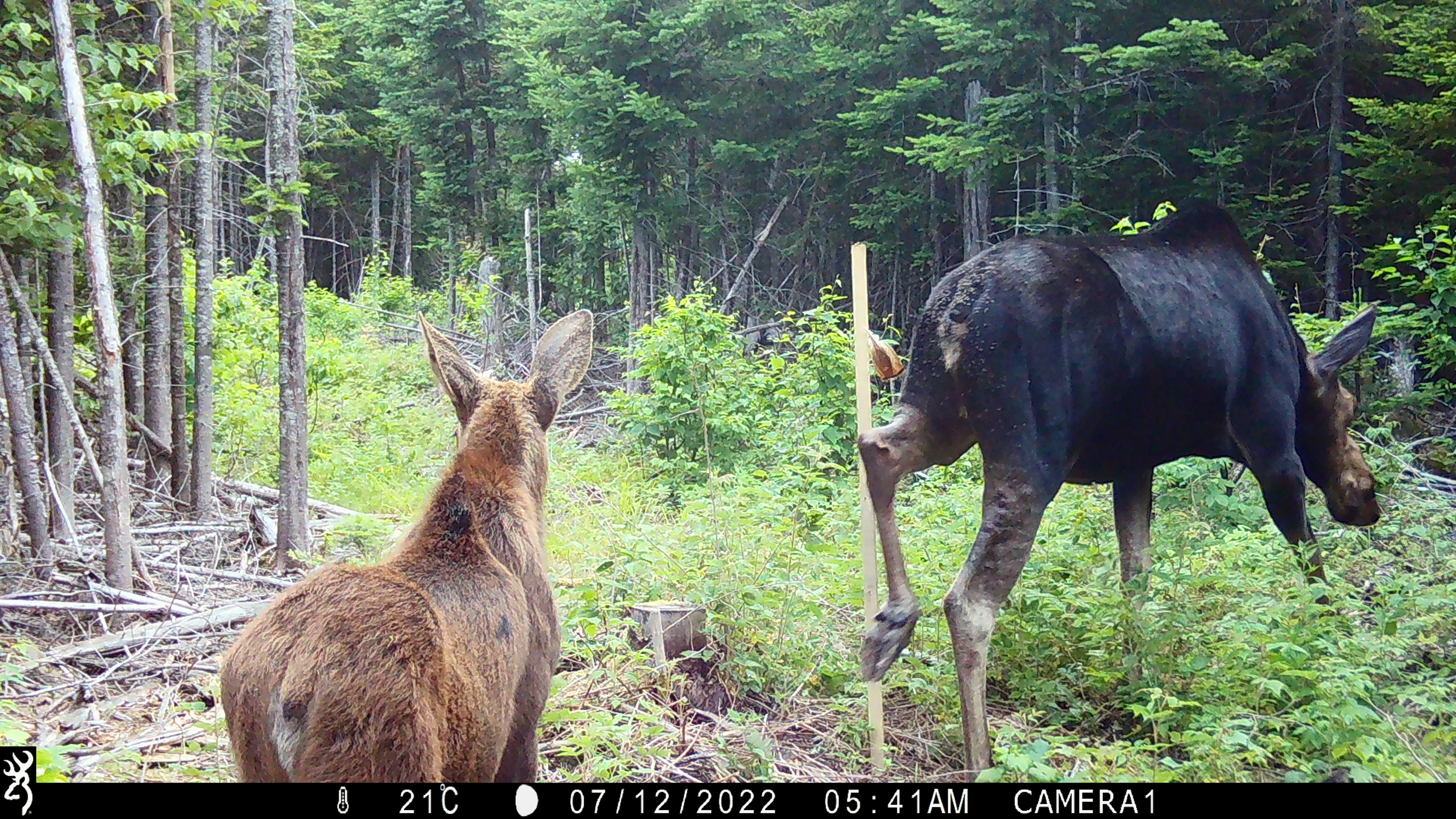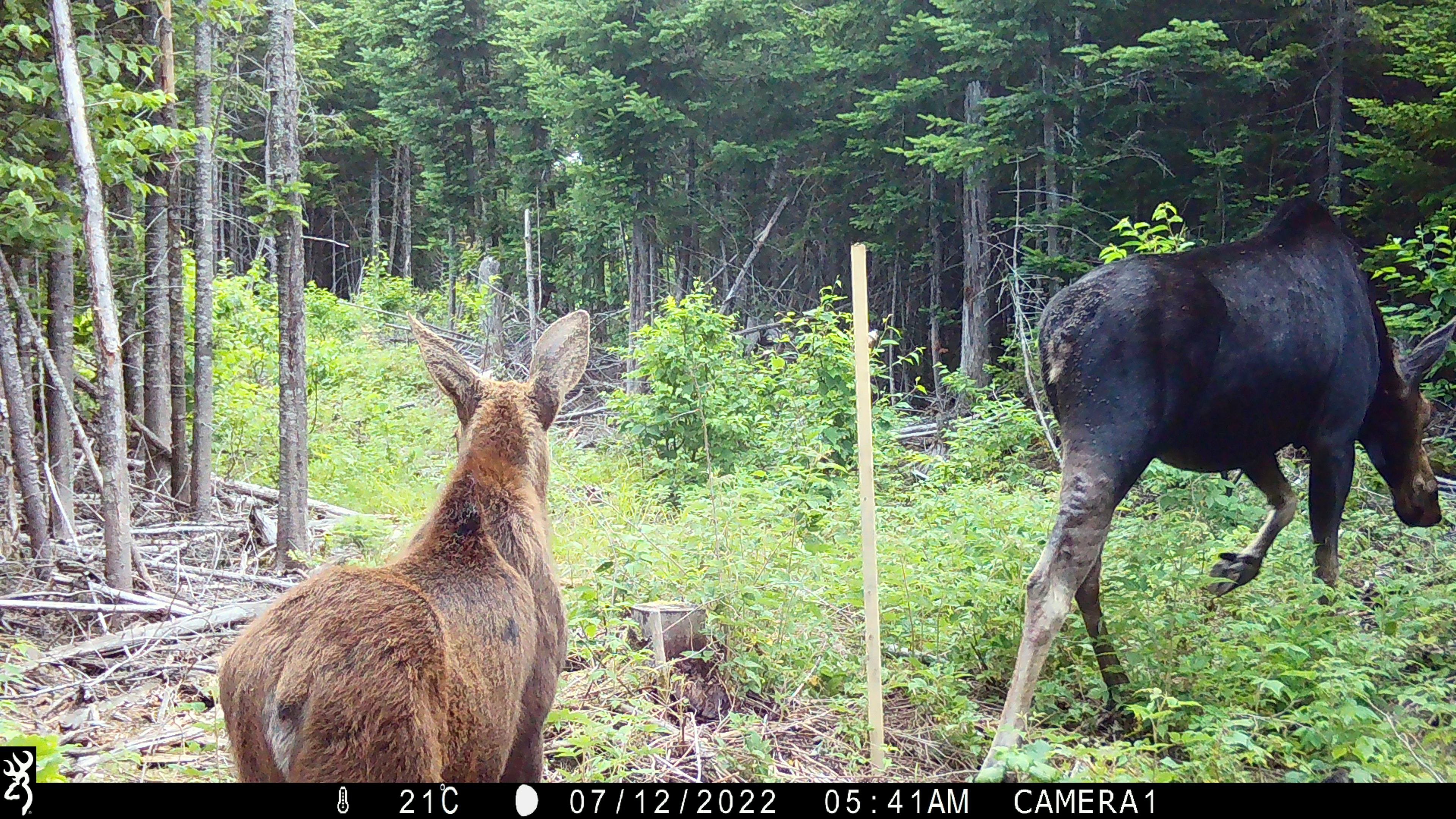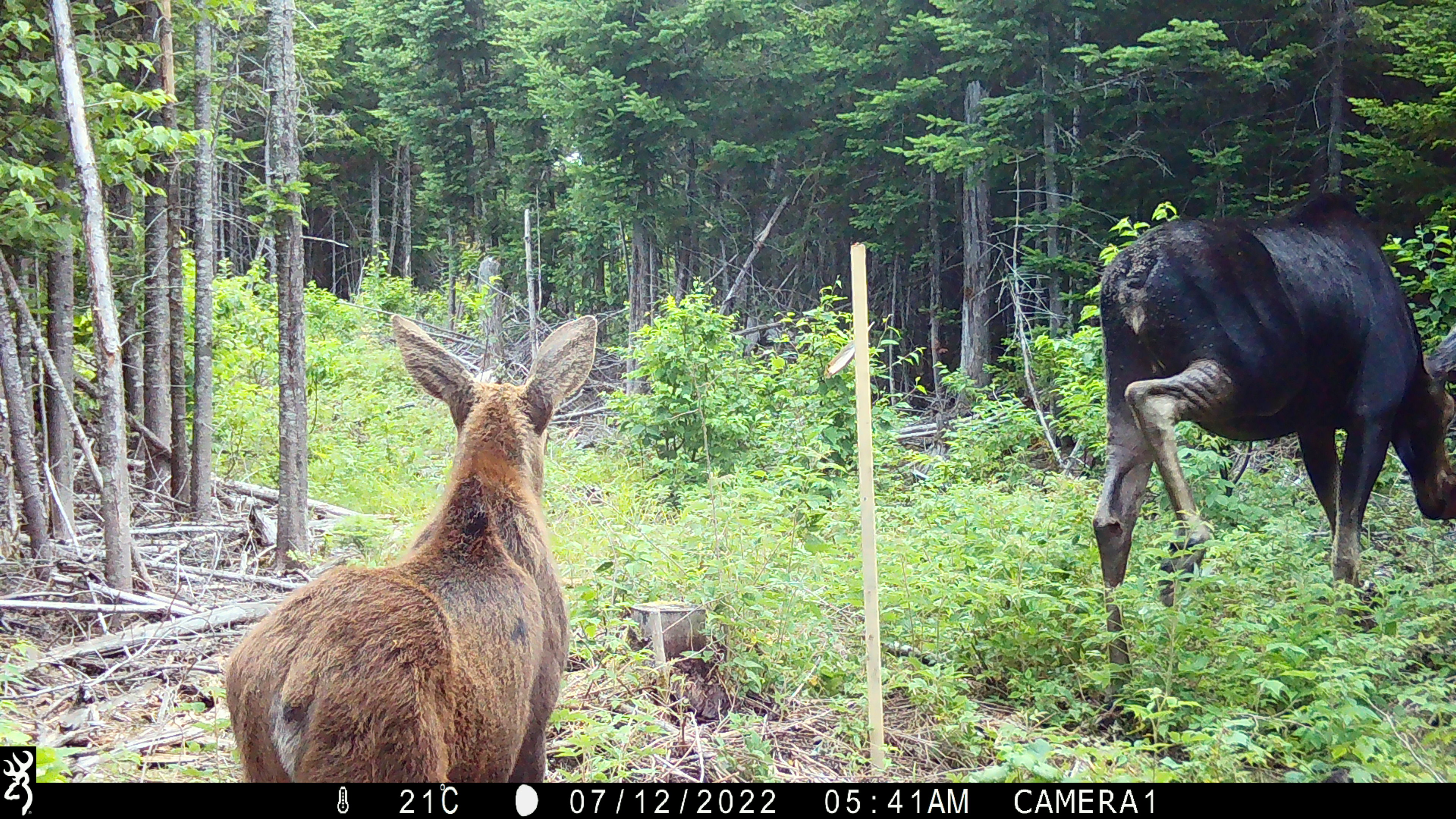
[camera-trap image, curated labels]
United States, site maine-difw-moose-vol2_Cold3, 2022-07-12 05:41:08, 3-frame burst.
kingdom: Animalia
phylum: Chordata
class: Mammalia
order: Artiodactyla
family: Cervidae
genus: Alces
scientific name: Alces alces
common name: moose